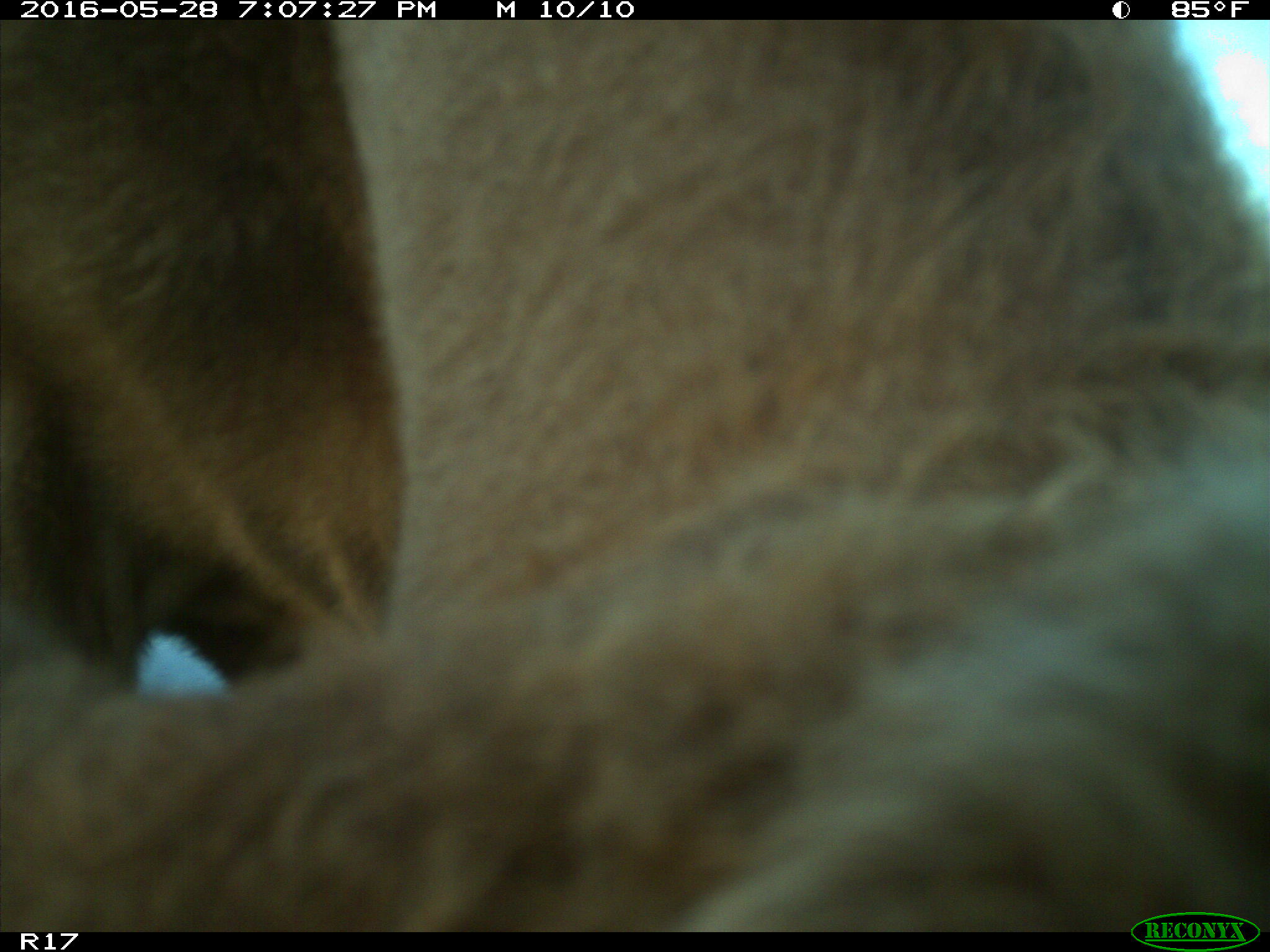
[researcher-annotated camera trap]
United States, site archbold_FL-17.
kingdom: Animalia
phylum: Chordata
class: Mammalia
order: Artiodactyla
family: Bovidae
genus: Bos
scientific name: Bos taurus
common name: domestic cow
Bos taurus (domestic cow).